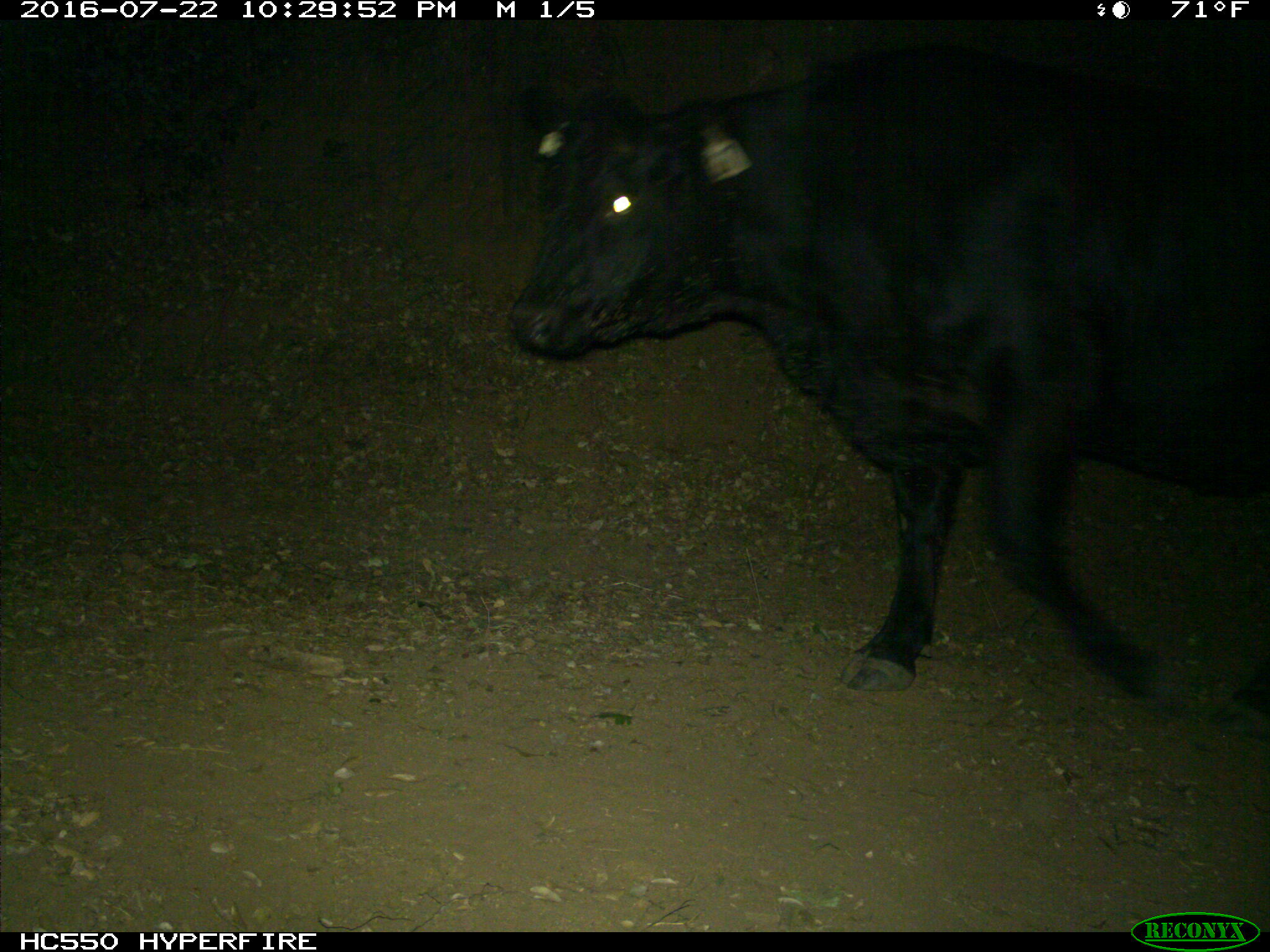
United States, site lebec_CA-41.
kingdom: Animalia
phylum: Chordata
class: Mammalia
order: Artiodactyla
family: Bovidae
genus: Bos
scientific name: Bos taurus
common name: domestic cow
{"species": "Bos taurus (domestic cow)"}